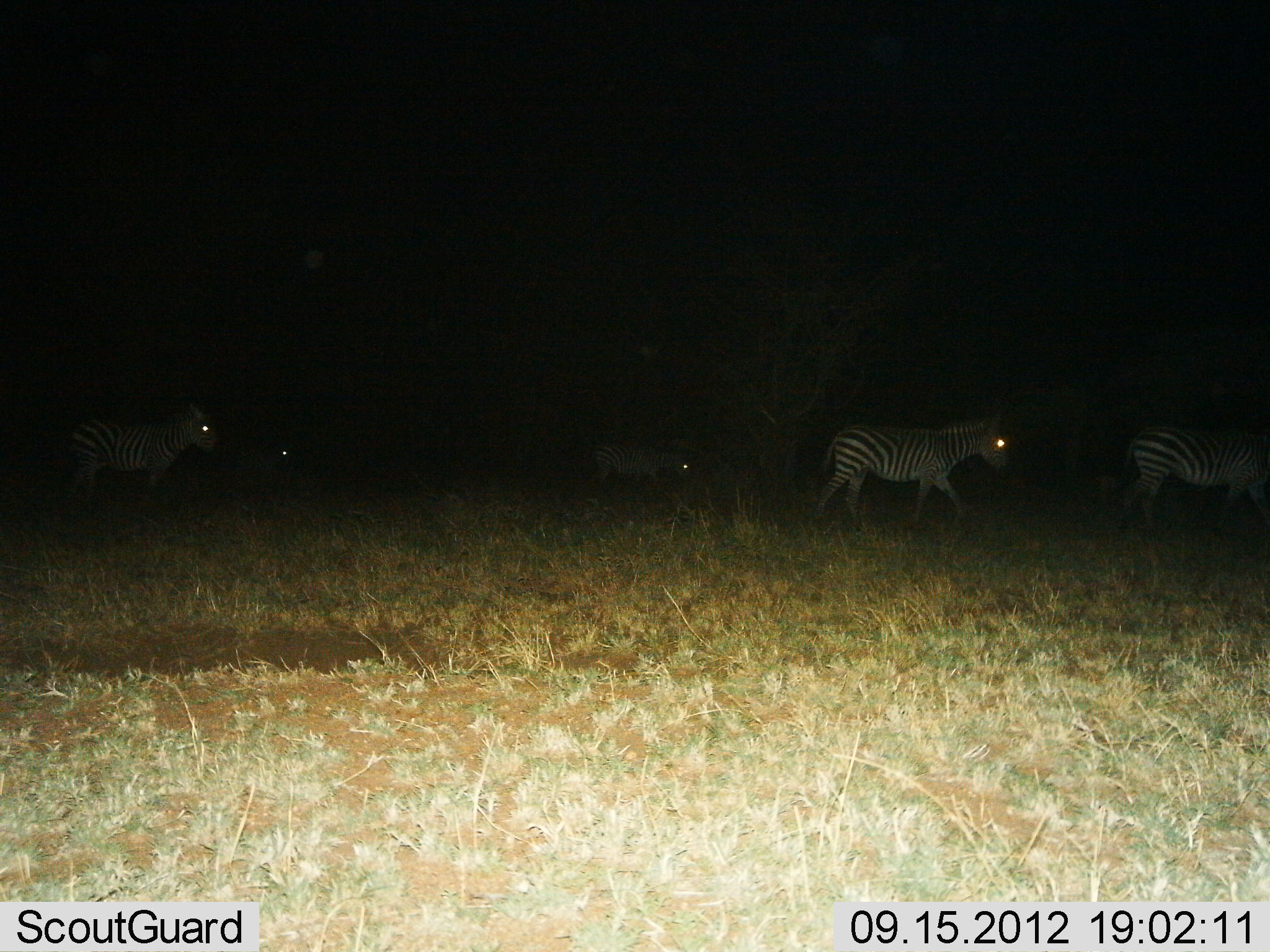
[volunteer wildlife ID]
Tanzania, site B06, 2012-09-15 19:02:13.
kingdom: Animalia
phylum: Chordata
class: Mammalia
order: Perissodactyla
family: Equidae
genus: Equus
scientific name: Equus quagga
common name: plains zebra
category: zebra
Zebra (plains zebra) (Equus quagga), count 5. Behavior (volunteer vote fractions): standing 20%, resting 10%, moving 90%, interacting 0%. Young present (vote fraction): 0%. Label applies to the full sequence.